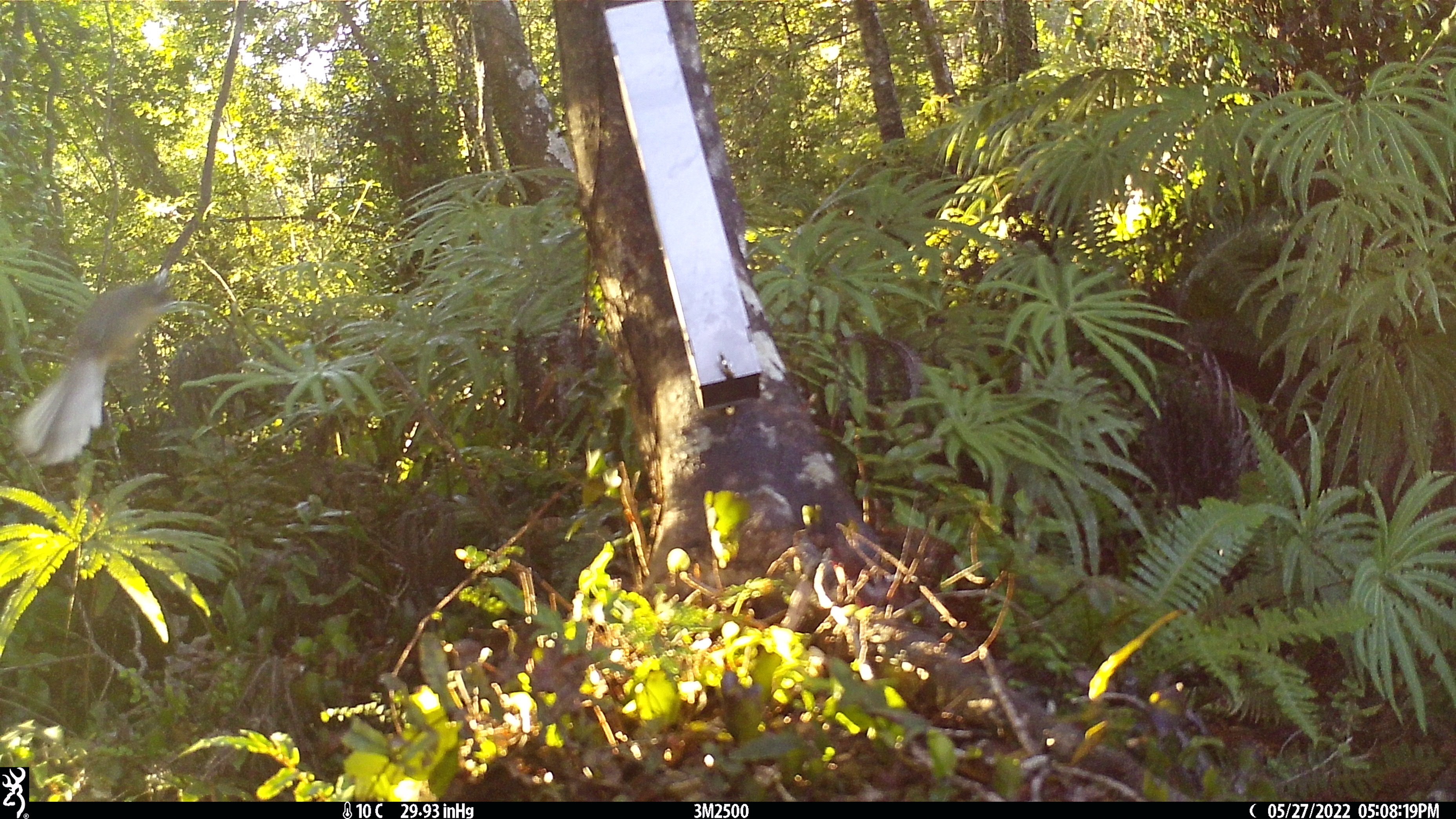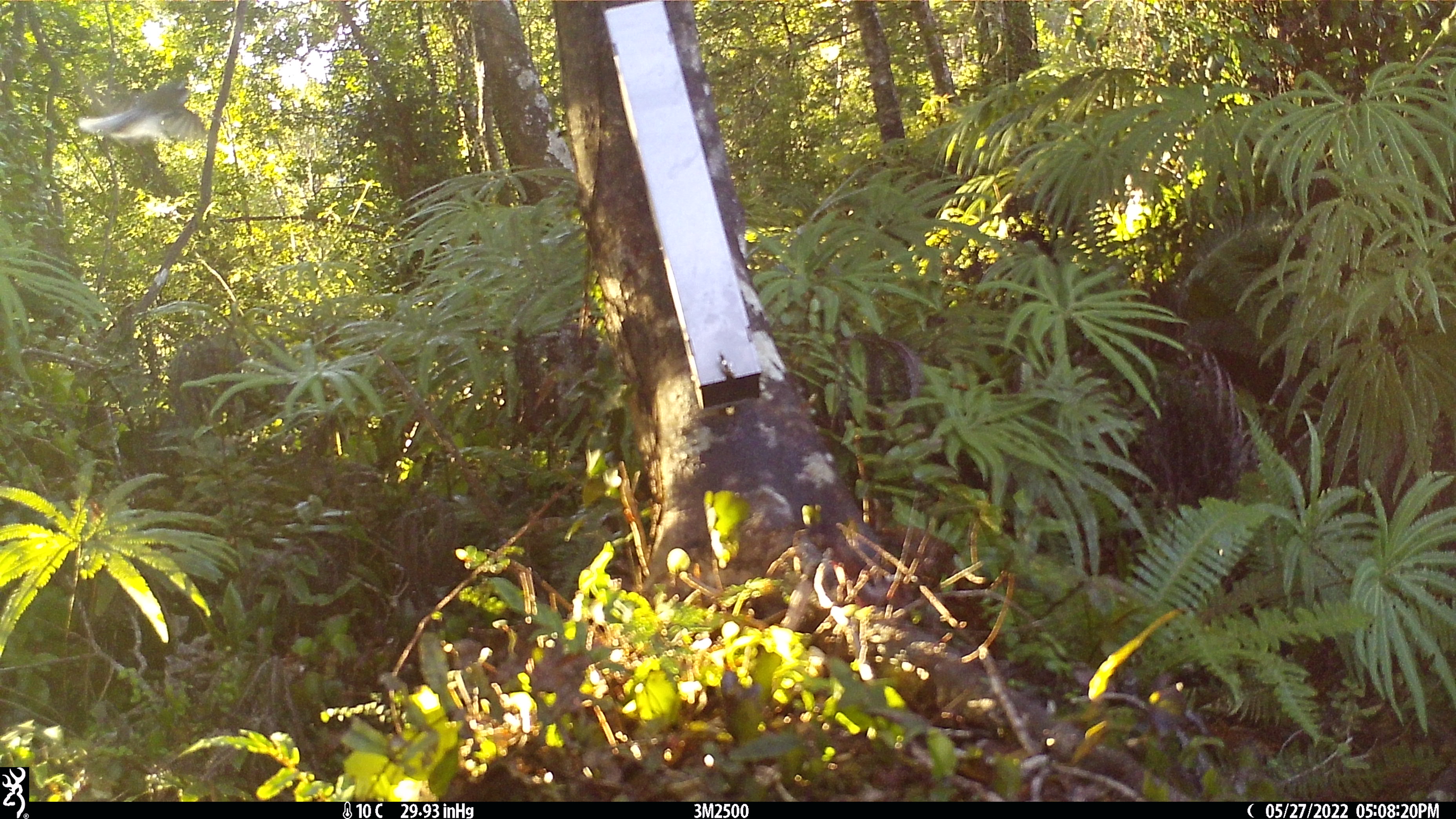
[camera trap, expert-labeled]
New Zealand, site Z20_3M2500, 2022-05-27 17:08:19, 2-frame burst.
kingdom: Animalia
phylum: Chordata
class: Aves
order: Passeriformes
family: Rhipiduridae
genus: Rhipidura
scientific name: Rhipidura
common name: fantails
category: fantail